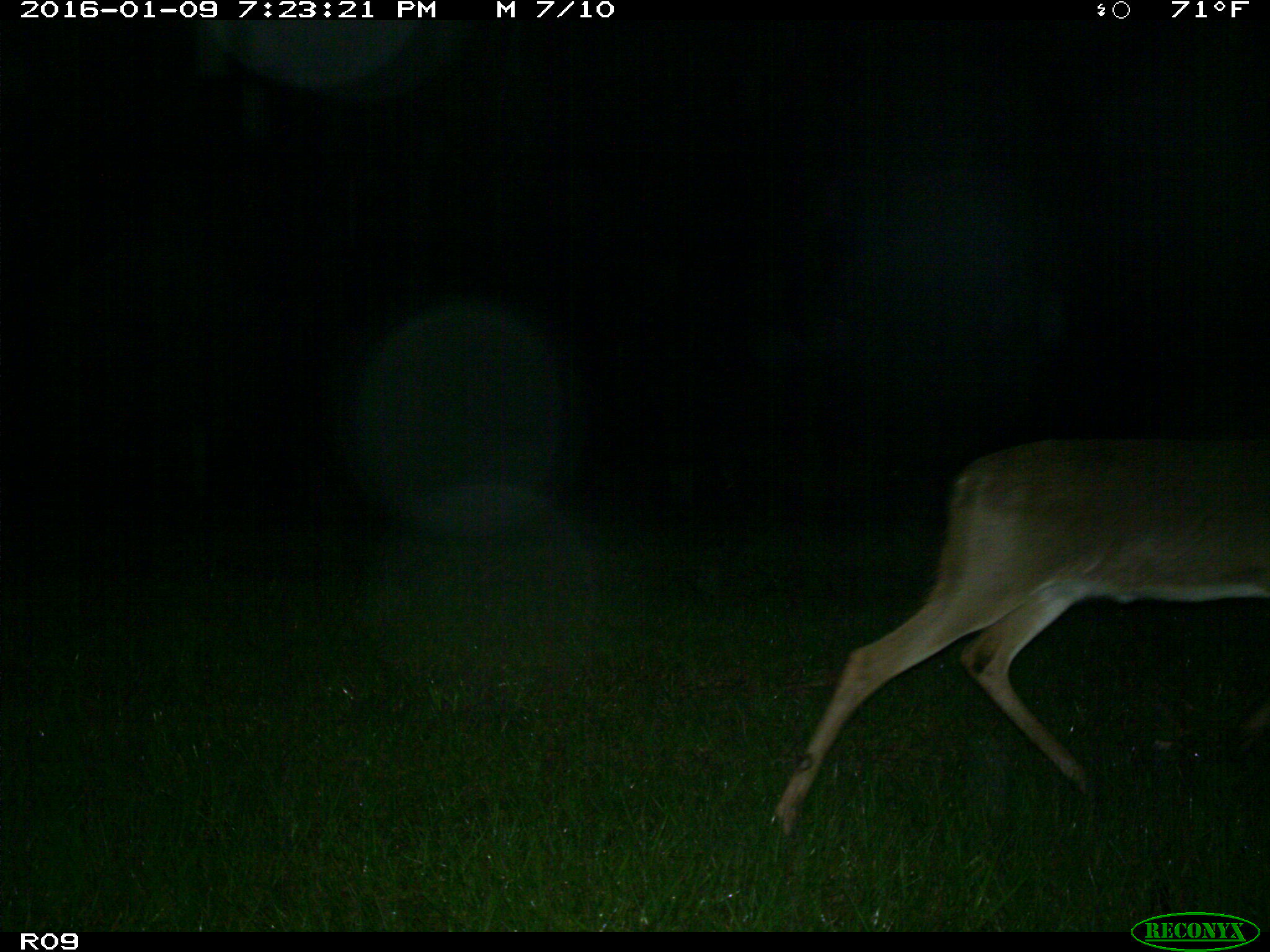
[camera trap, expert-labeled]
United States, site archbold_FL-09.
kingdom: Animalia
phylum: Chordata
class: Mammalia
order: Artiodactyla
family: Cervidae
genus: Odocoileus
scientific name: Odocoileus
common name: deer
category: unidentified deer